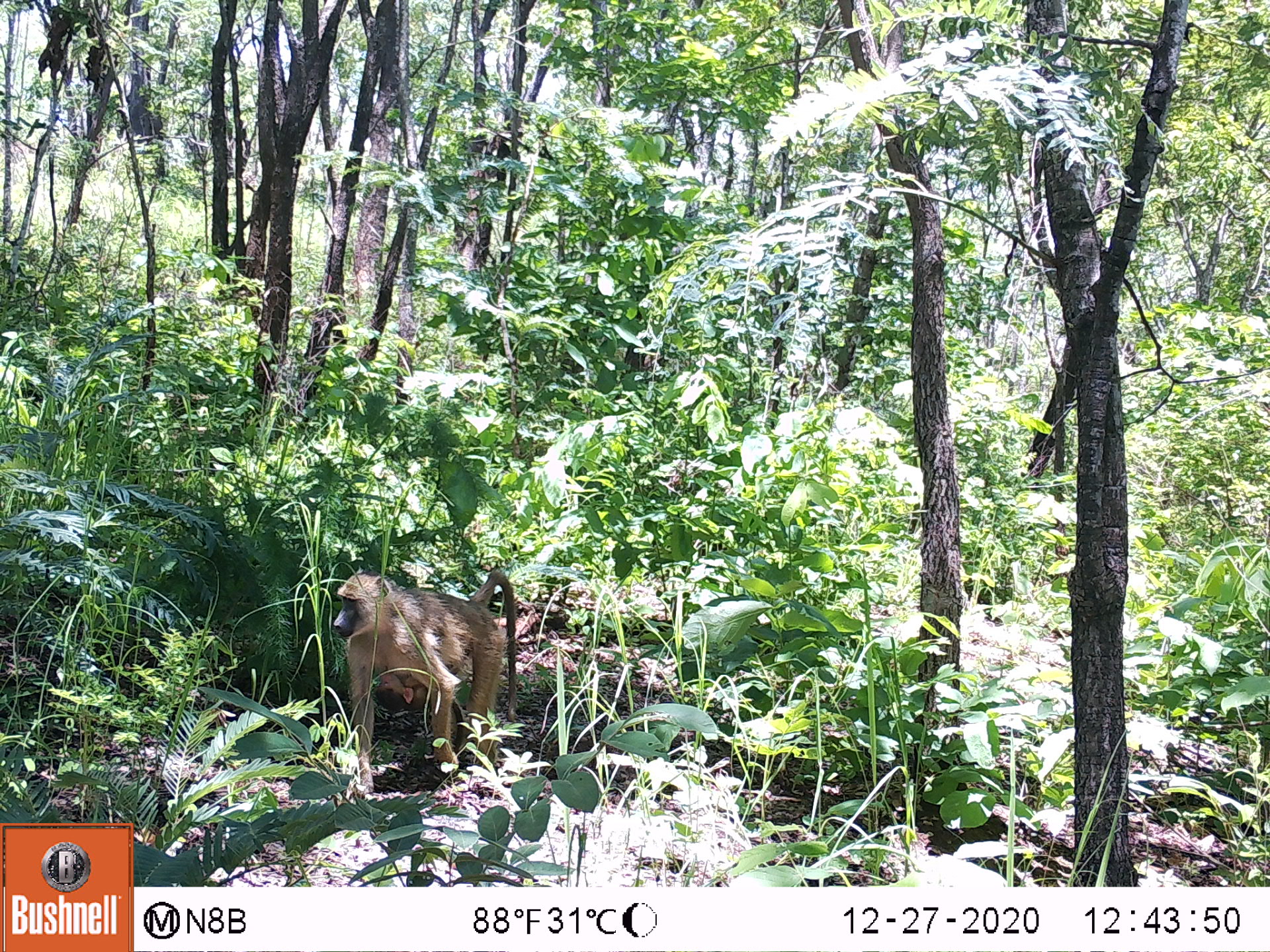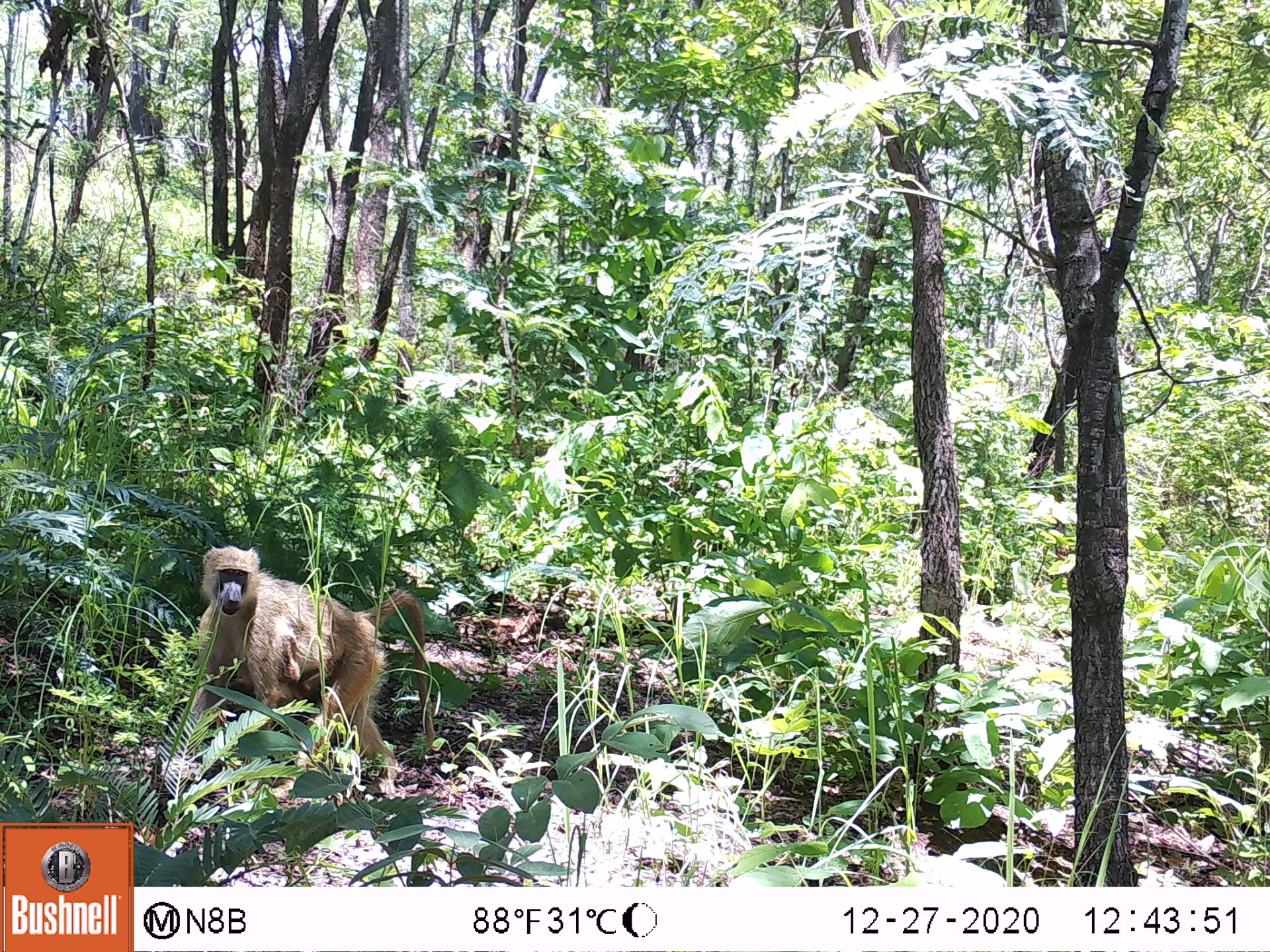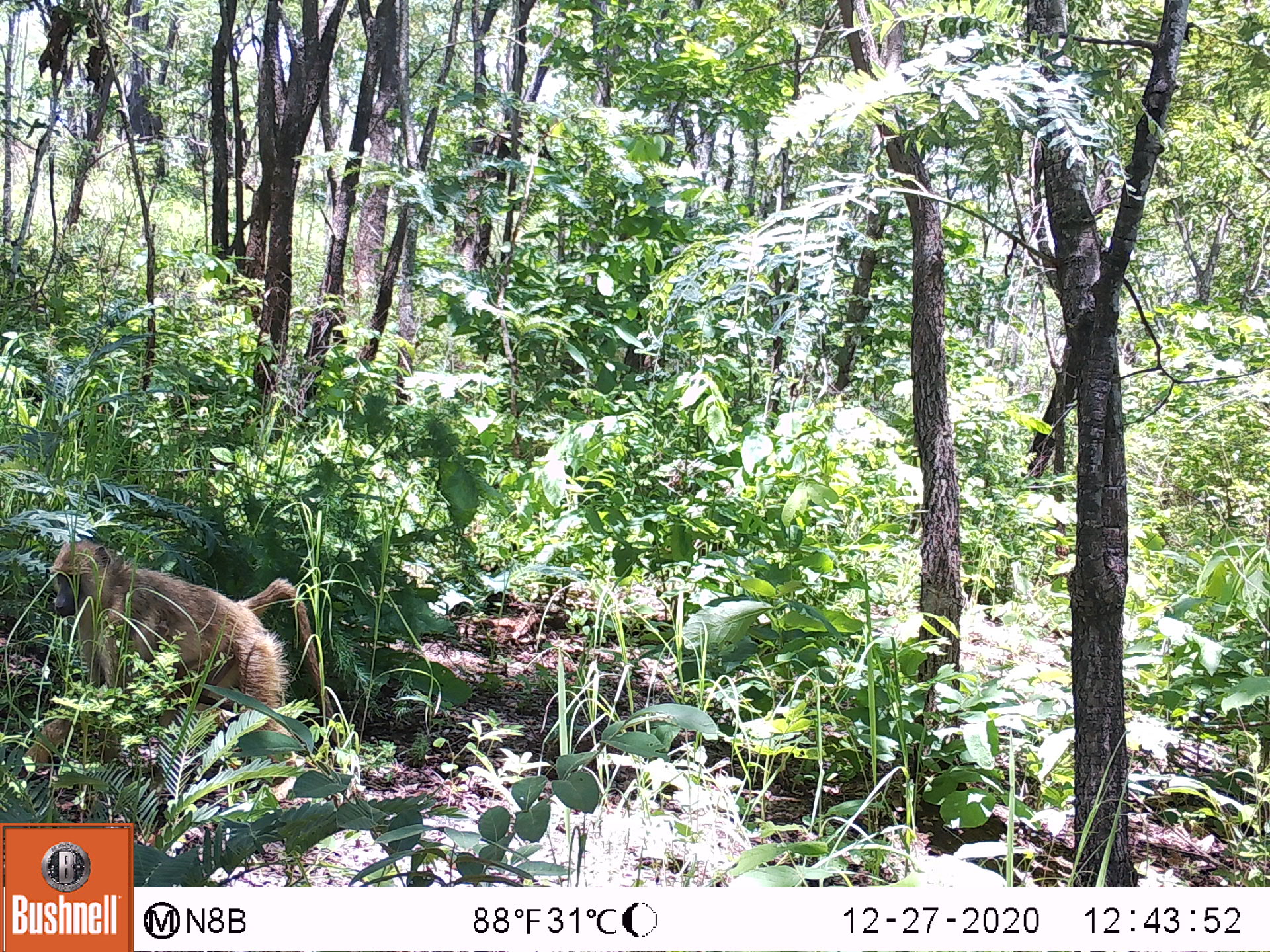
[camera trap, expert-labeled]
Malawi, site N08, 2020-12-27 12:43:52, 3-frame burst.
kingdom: Animalia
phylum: Chordata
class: Mammalia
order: Primates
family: Cercopithecidae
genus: Papio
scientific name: Papio cynocephalus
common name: yellow baboon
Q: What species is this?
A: Yellow baboon (Papio cynocephalus).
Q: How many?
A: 2.